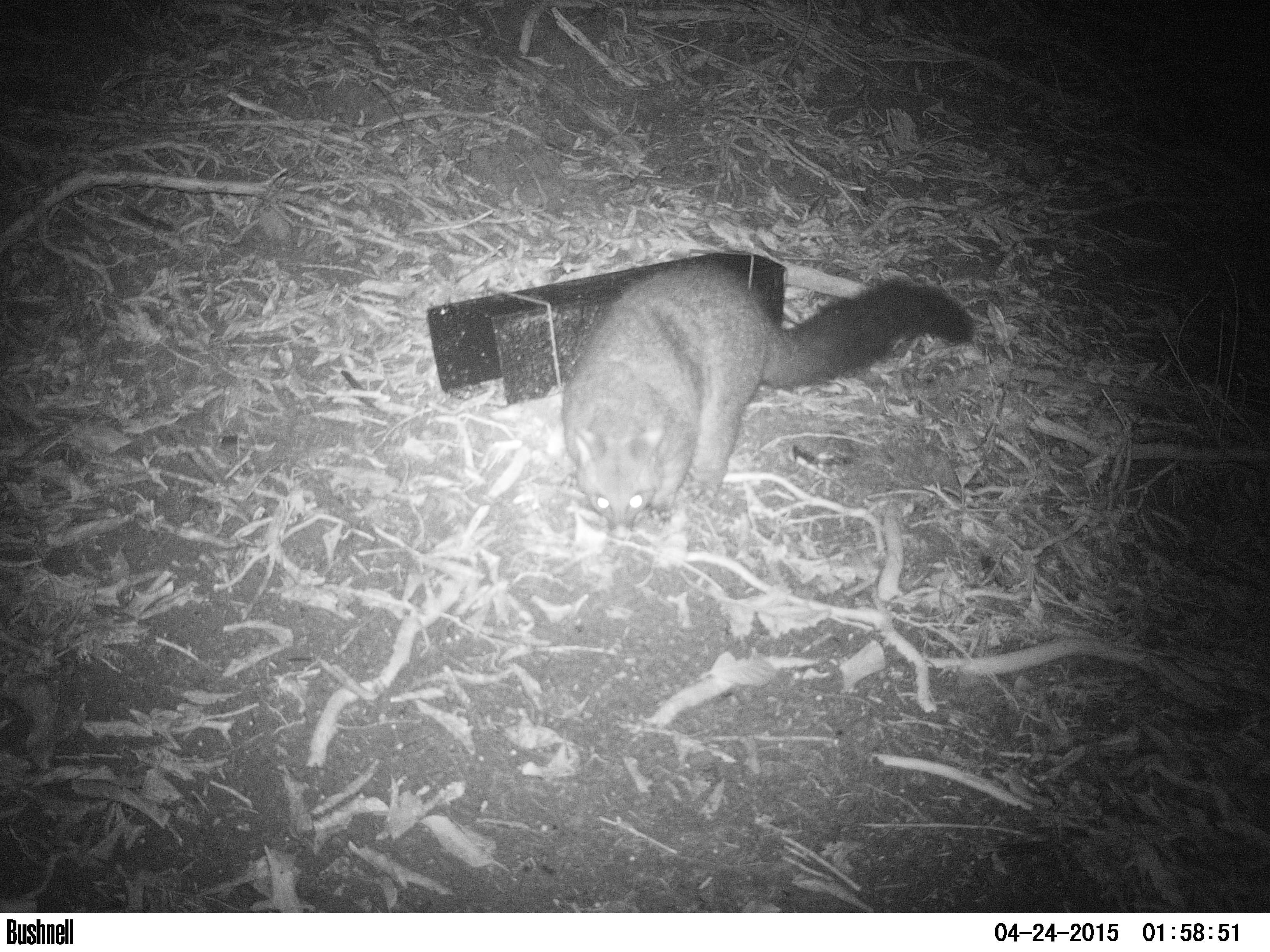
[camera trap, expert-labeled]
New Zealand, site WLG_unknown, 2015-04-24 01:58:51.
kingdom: Animalia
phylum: Chordata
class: Mammalia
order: Diprotodontia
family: Phalangeridae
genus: Trichosurus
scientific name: Trichosurus vulpecula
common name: common brushtail possum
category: possum